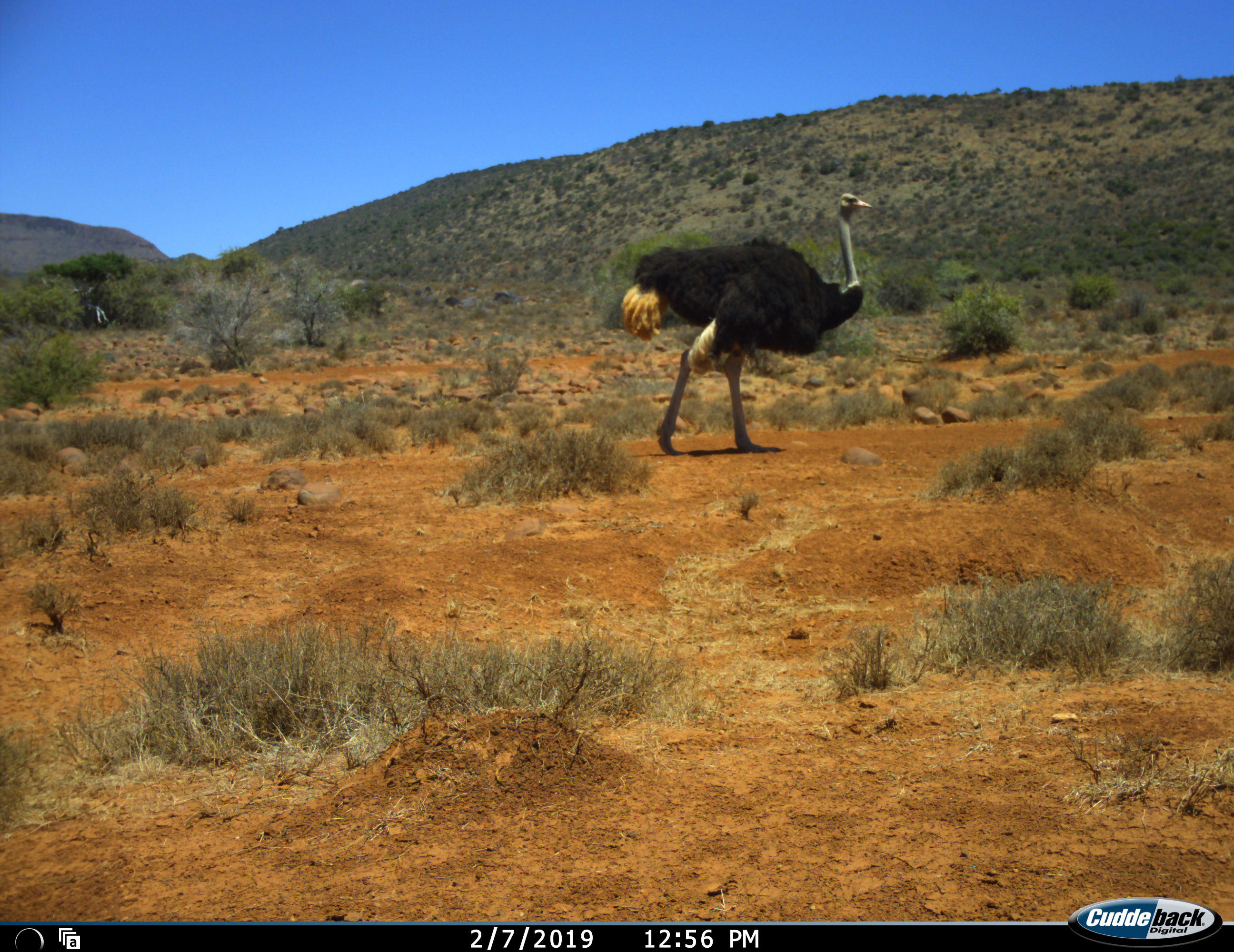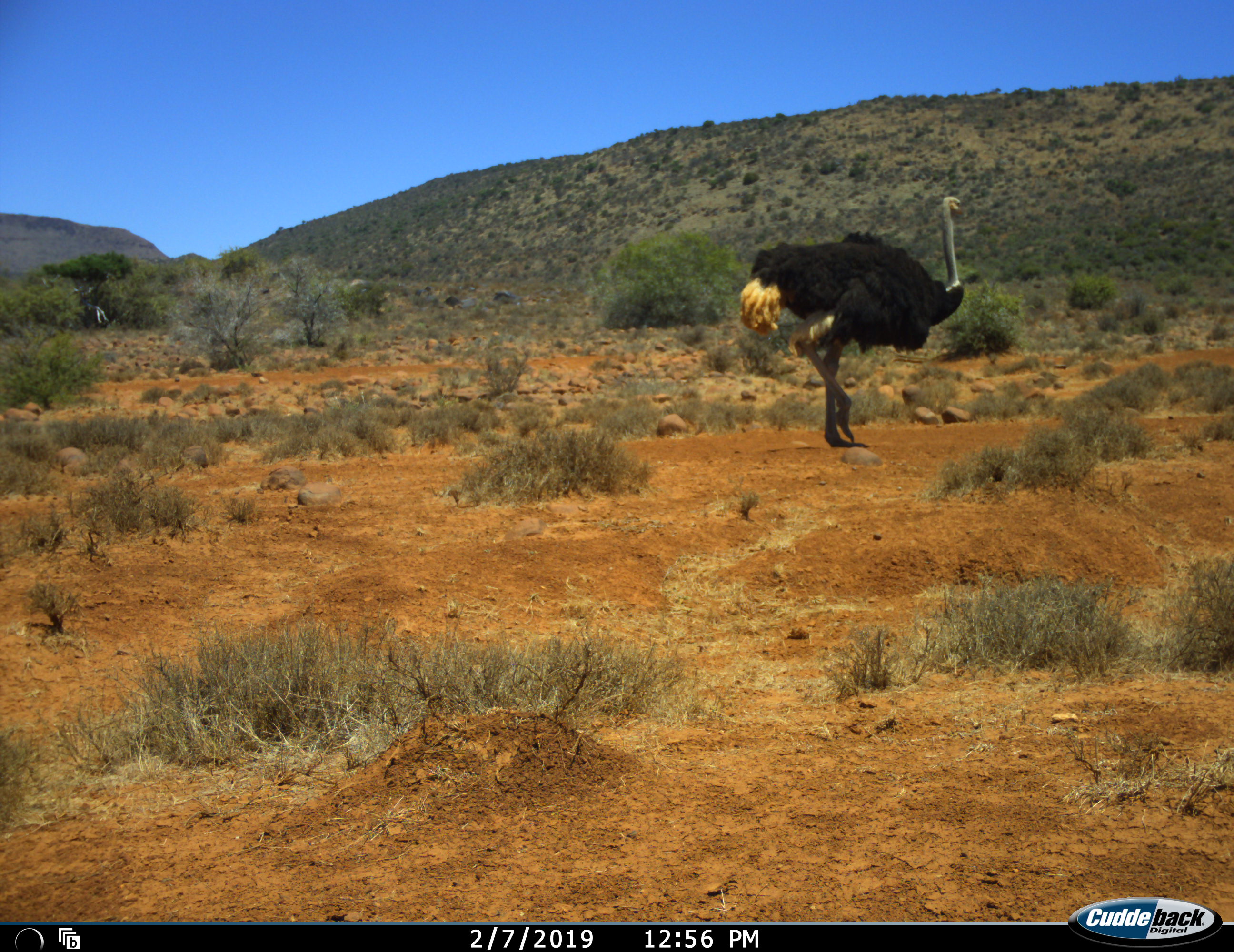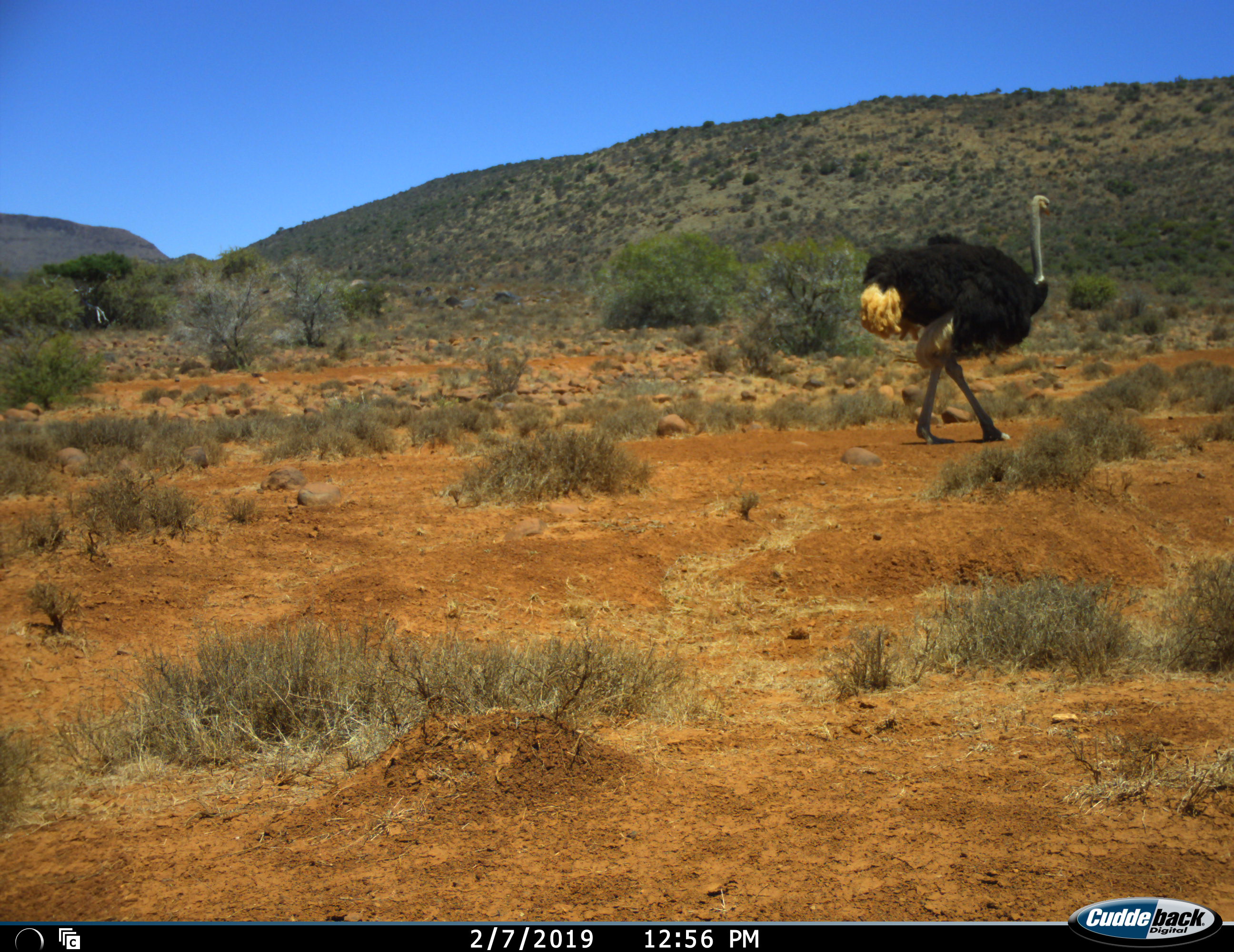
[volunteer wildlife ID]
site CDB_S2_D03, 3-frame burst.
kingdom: Animalia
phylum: Chordata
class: Aves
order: Struthioniformes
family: Struthionidae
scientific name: Struthionidae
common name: ostrich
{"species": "ostrich (Struthionidae)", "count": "1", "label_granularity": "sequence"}